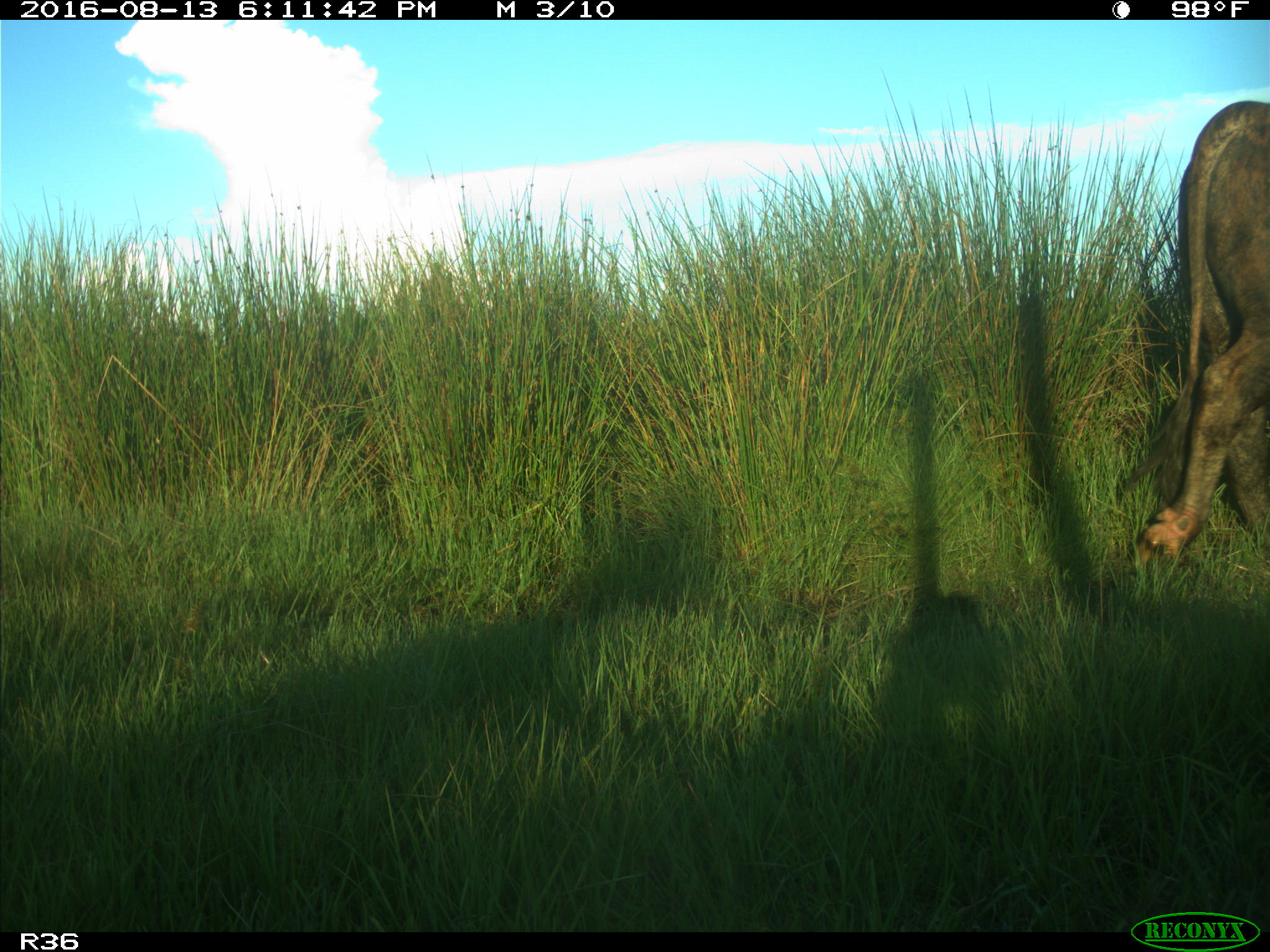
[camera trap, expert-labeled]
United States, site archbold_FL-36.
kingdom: Animalia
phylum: Chordata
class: Mammalia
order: Artiodactyla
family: Bovidae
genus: Bos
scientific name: Bos taurus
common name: domestic cow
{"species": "Bos taurus (domestic cow)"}